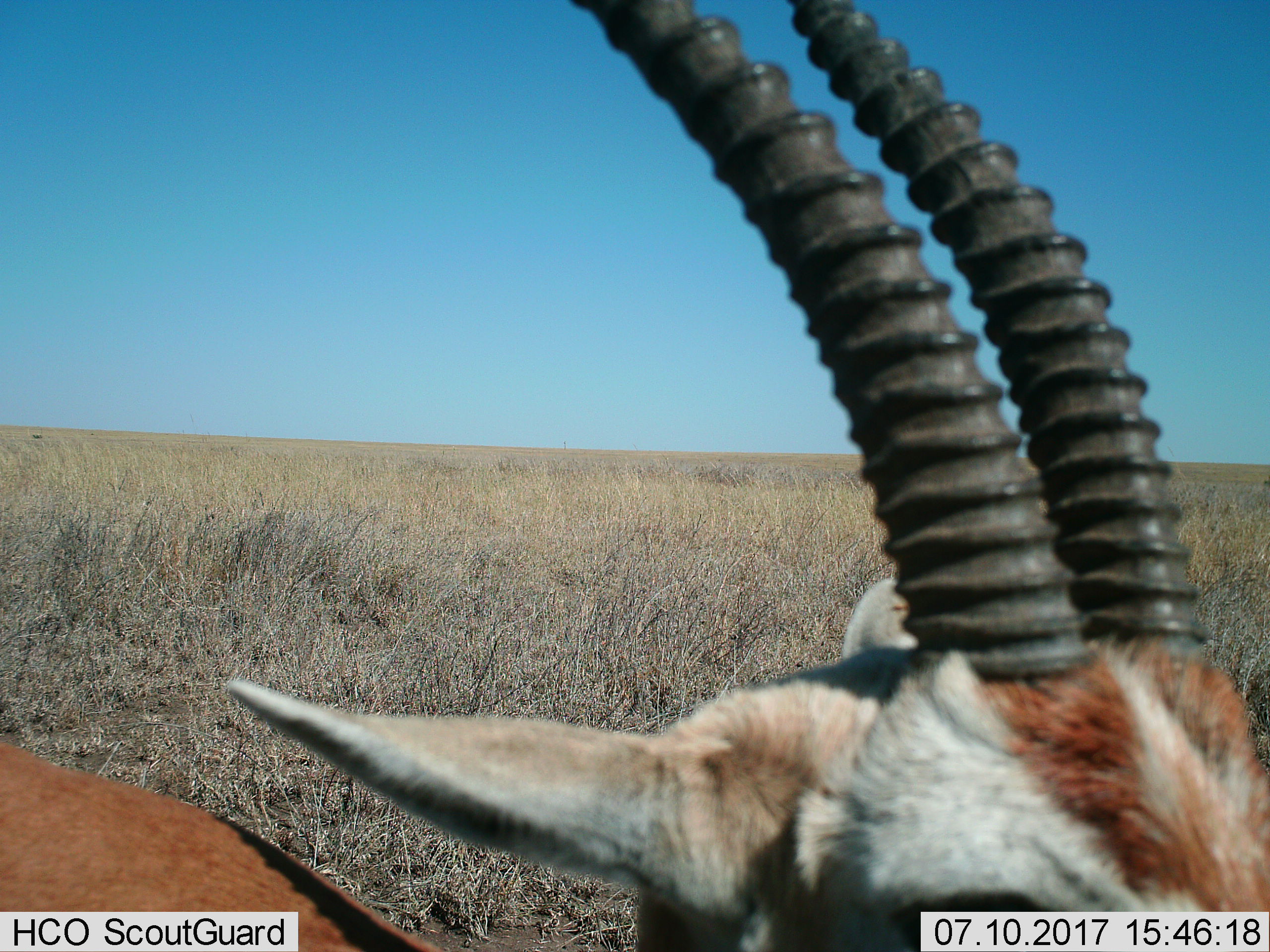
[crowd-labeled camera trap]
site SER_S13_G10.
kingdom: Animalia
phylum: Chordata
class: Mammalia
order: Artiodactyla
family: Bovidae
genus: Eudorcas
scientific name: Eudorcas thomsonii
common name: thomson's gazelle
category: gazellethomsons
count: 1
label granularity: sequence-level